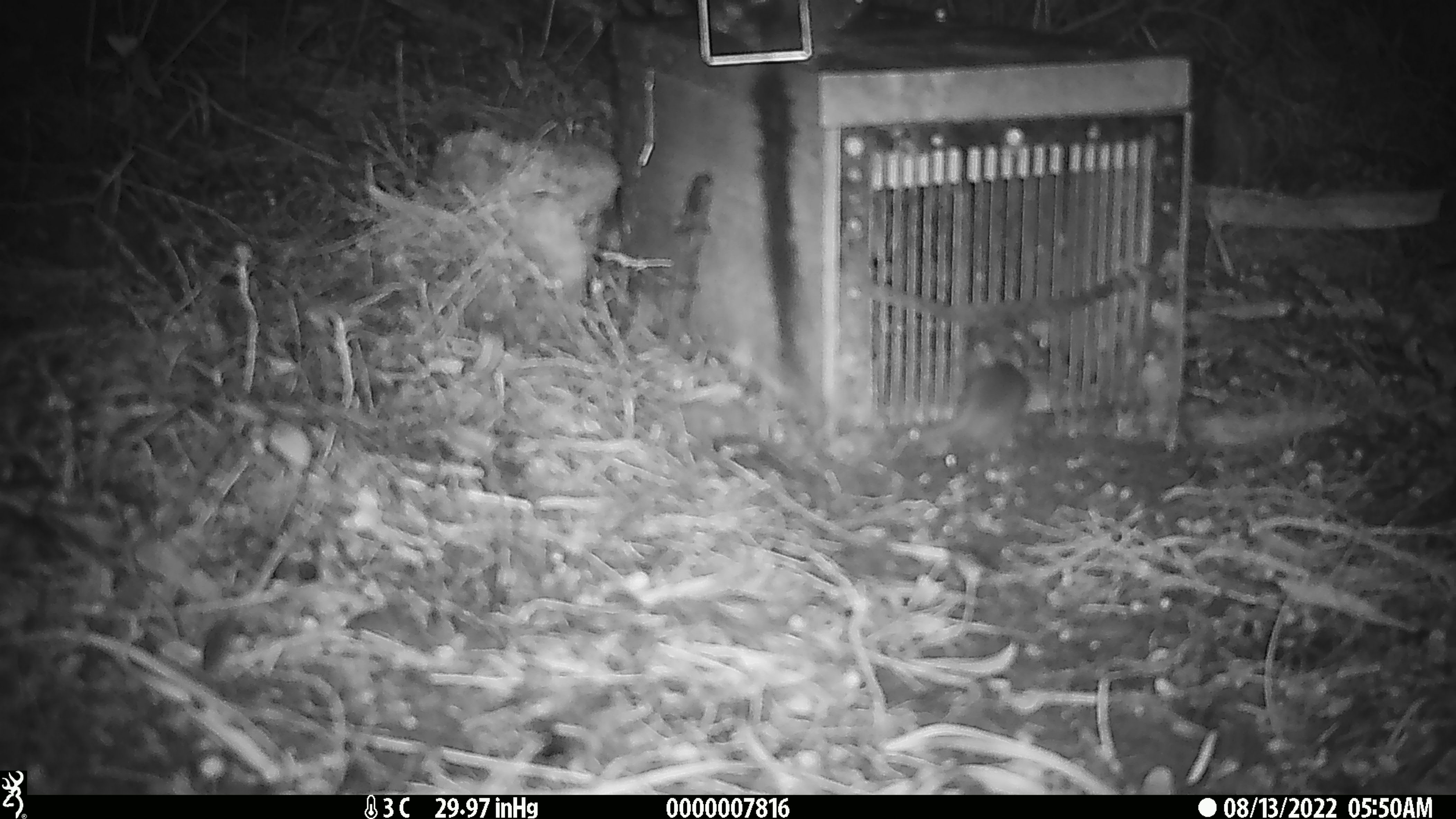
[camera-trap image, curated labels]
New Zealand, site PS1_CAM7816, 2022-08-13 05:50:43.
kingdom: Animalia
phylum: Chordata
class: Mammalia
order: Rodentia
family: Muridae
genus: Mus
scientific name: Mus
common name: mouse